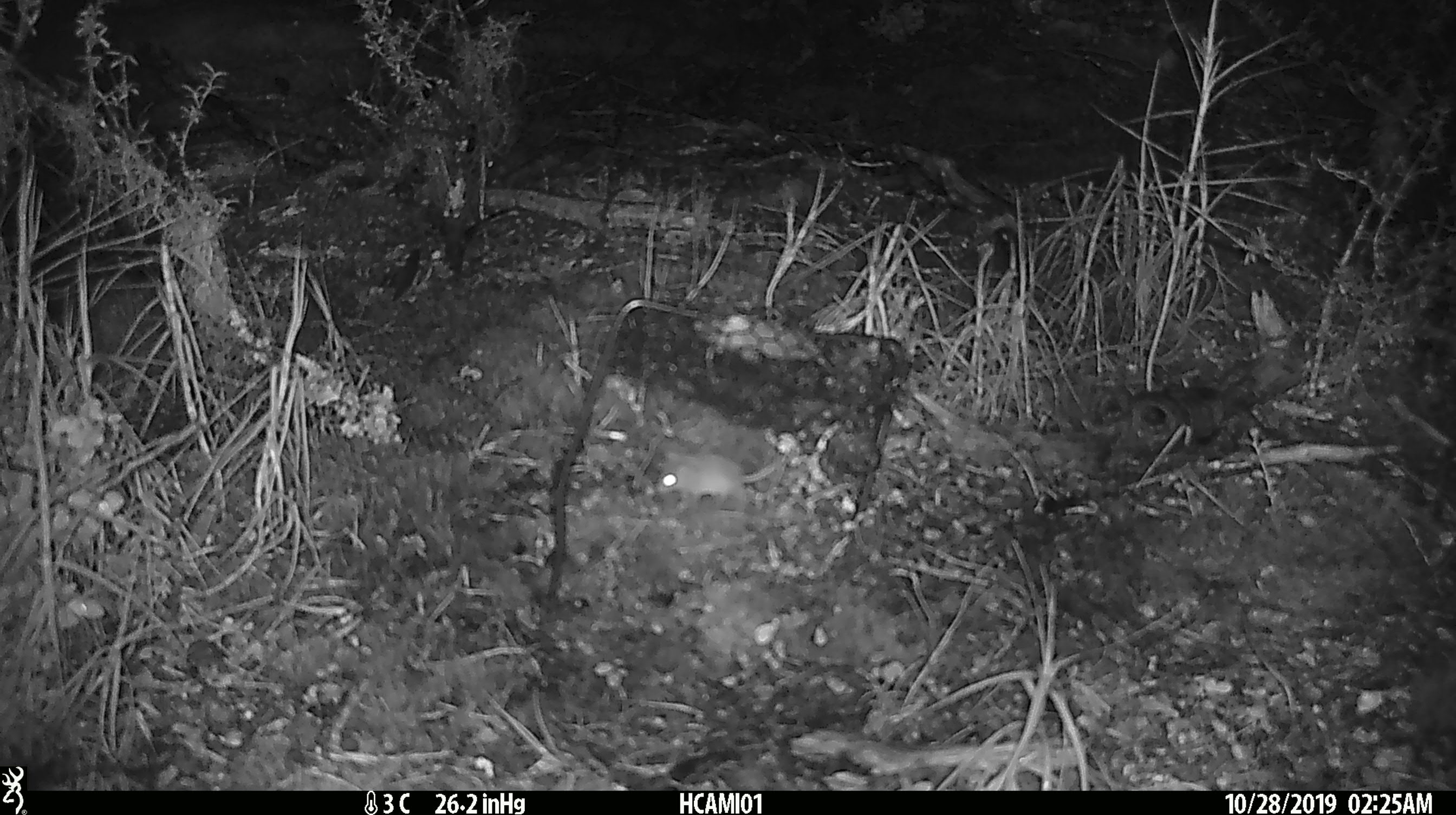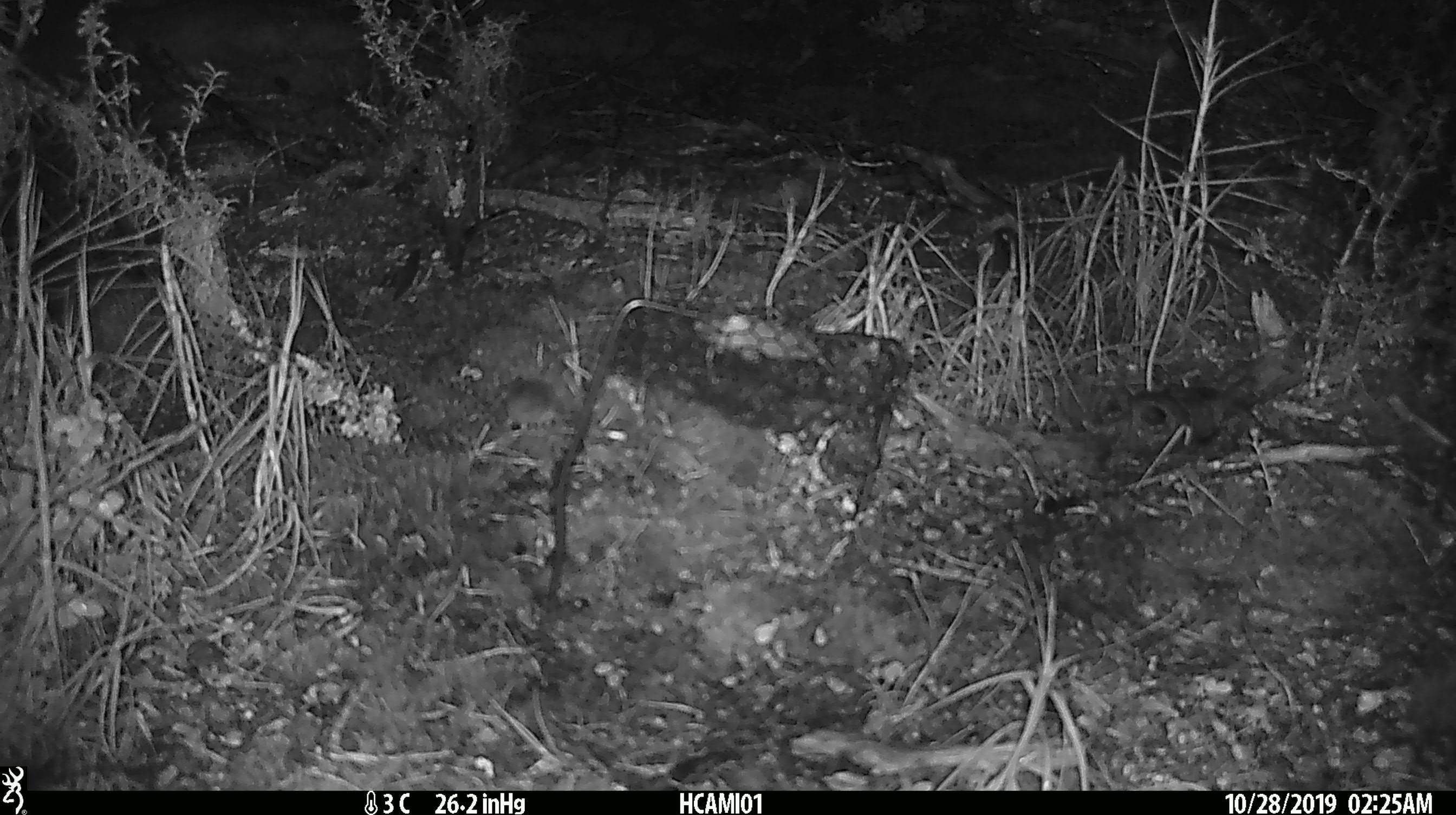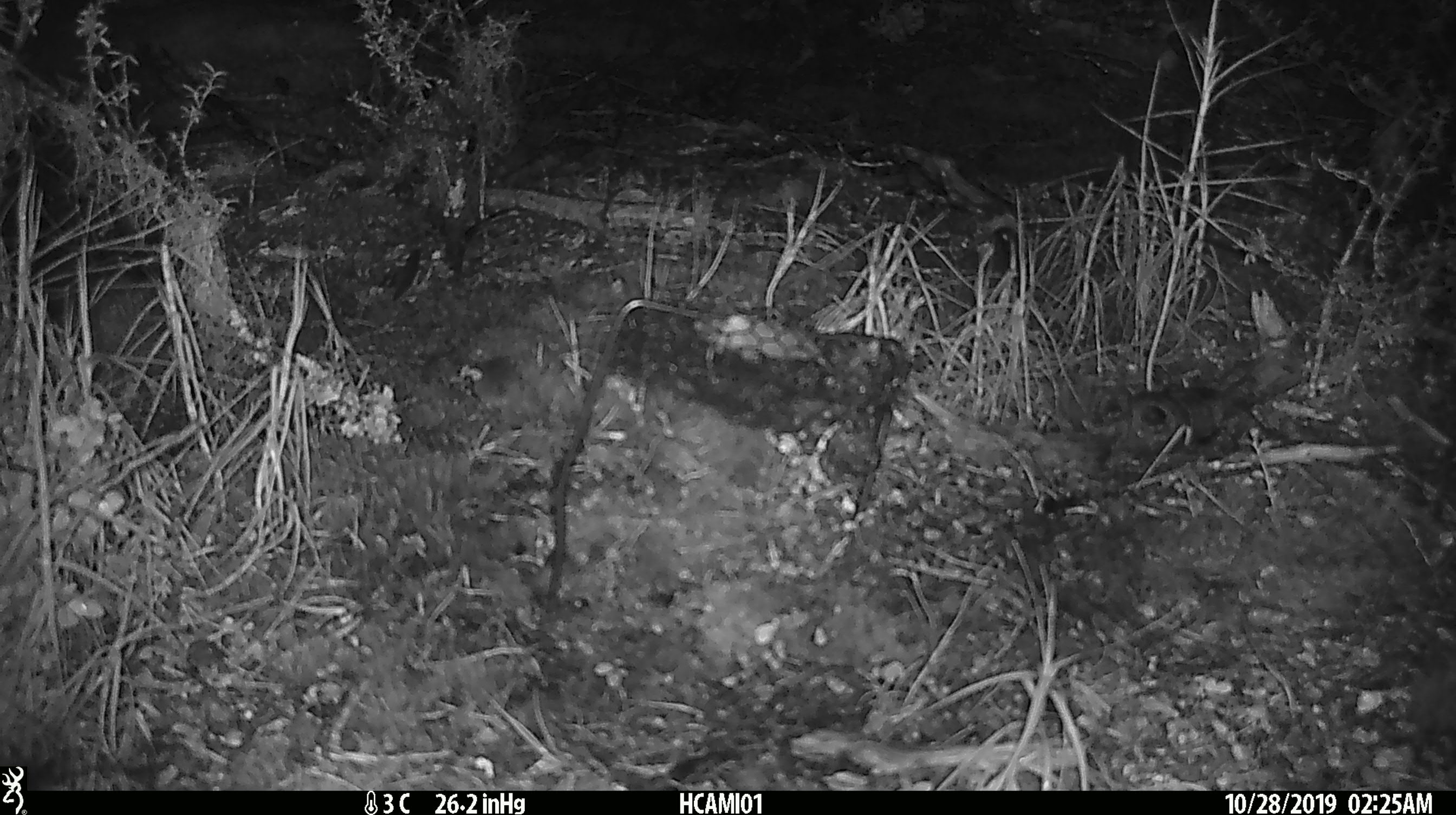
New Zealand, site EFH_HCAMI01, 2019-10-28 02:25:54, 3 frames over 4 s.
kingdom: Animalia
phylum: Chordata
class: Mammalia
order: Rodentia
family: Muridae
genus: Mus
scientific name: Mus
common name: mouse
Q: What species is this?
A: Mouse (Mus).